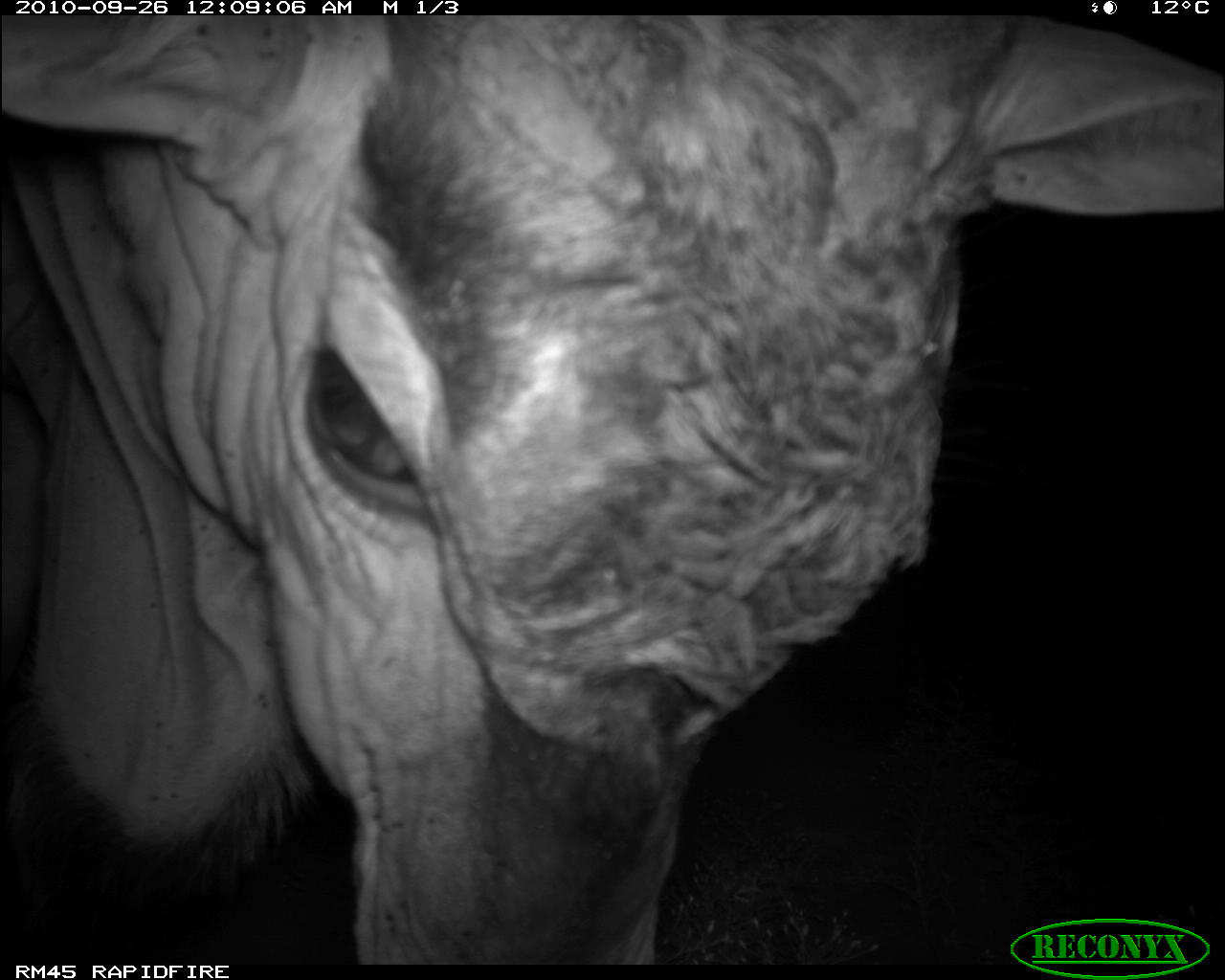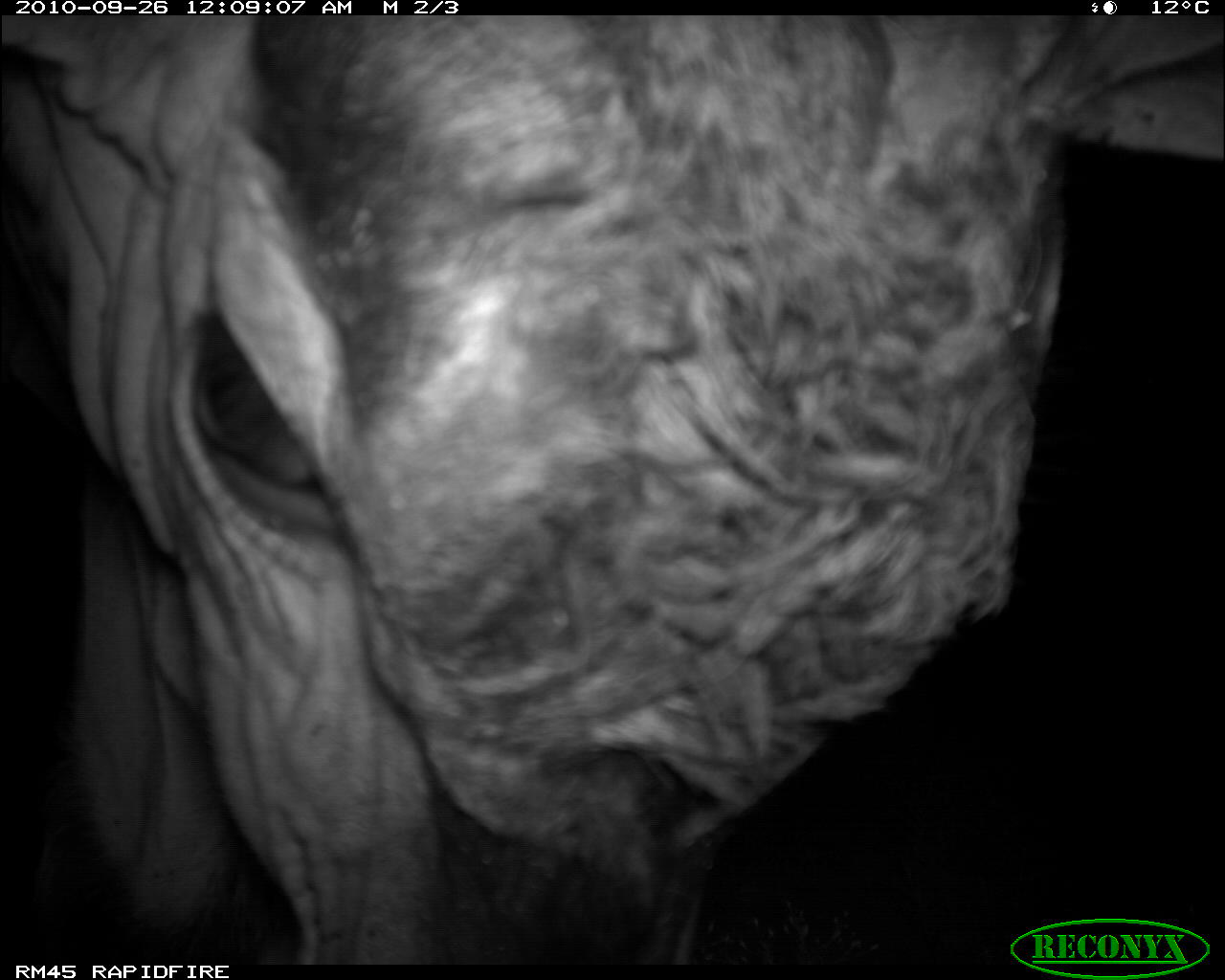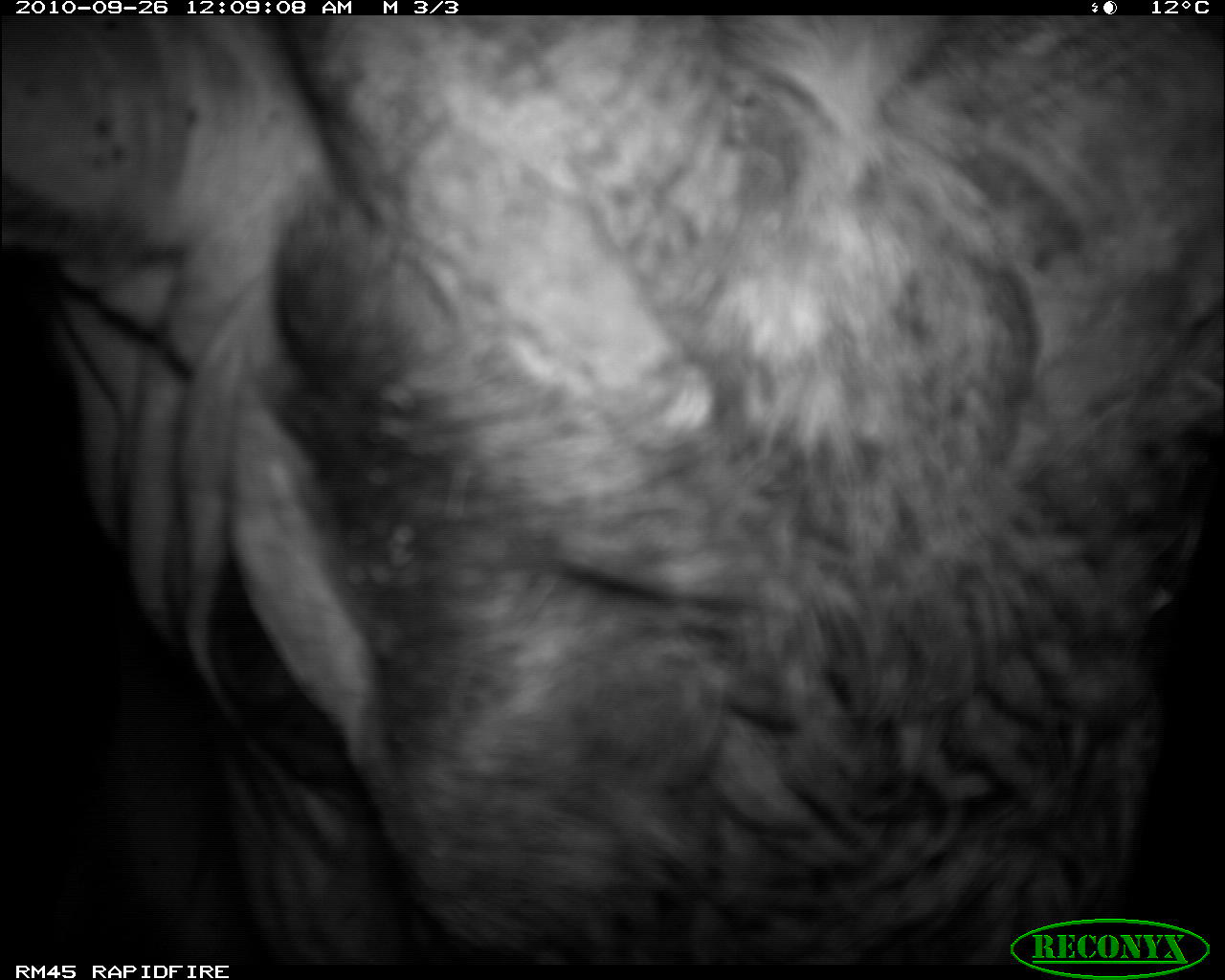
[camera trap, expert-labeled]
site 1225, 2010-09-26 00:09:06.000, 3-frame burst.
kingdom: Animalia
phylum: Chordata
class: Mammalia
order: Artiodactyla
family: Bovidae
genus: Tragelaphus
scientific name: Tragelaphus oryx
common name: eland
Tragelaphus oryx (eland), count 1.